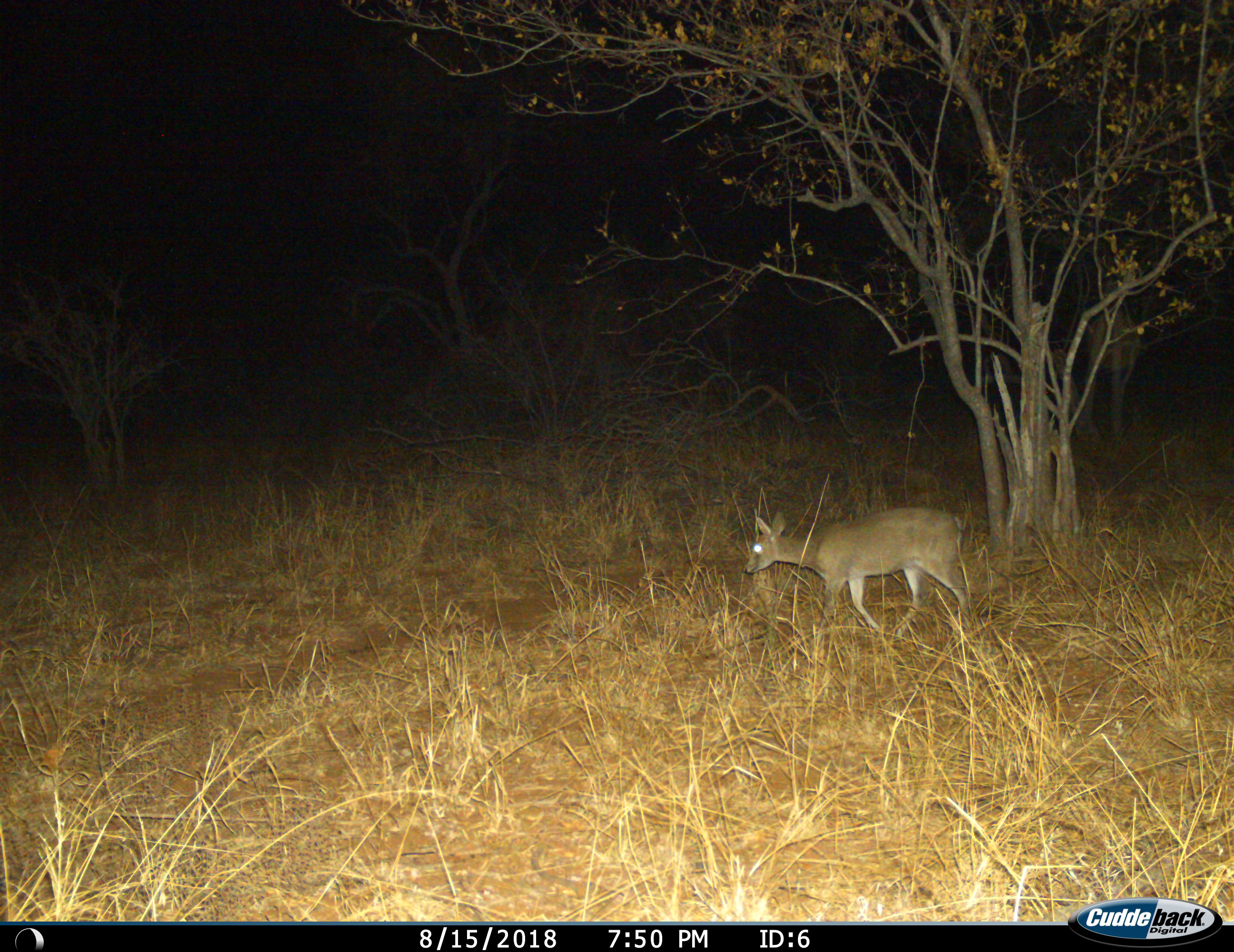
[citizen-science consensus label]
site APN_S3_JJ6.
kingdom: Animalia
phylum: Chordata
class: Mammalia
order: Artiodactyla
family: Bovidae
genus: Sylvicapra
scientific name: Sylvicapra grimmia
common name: common duiker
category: duikercommongrey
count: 1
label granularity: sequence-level